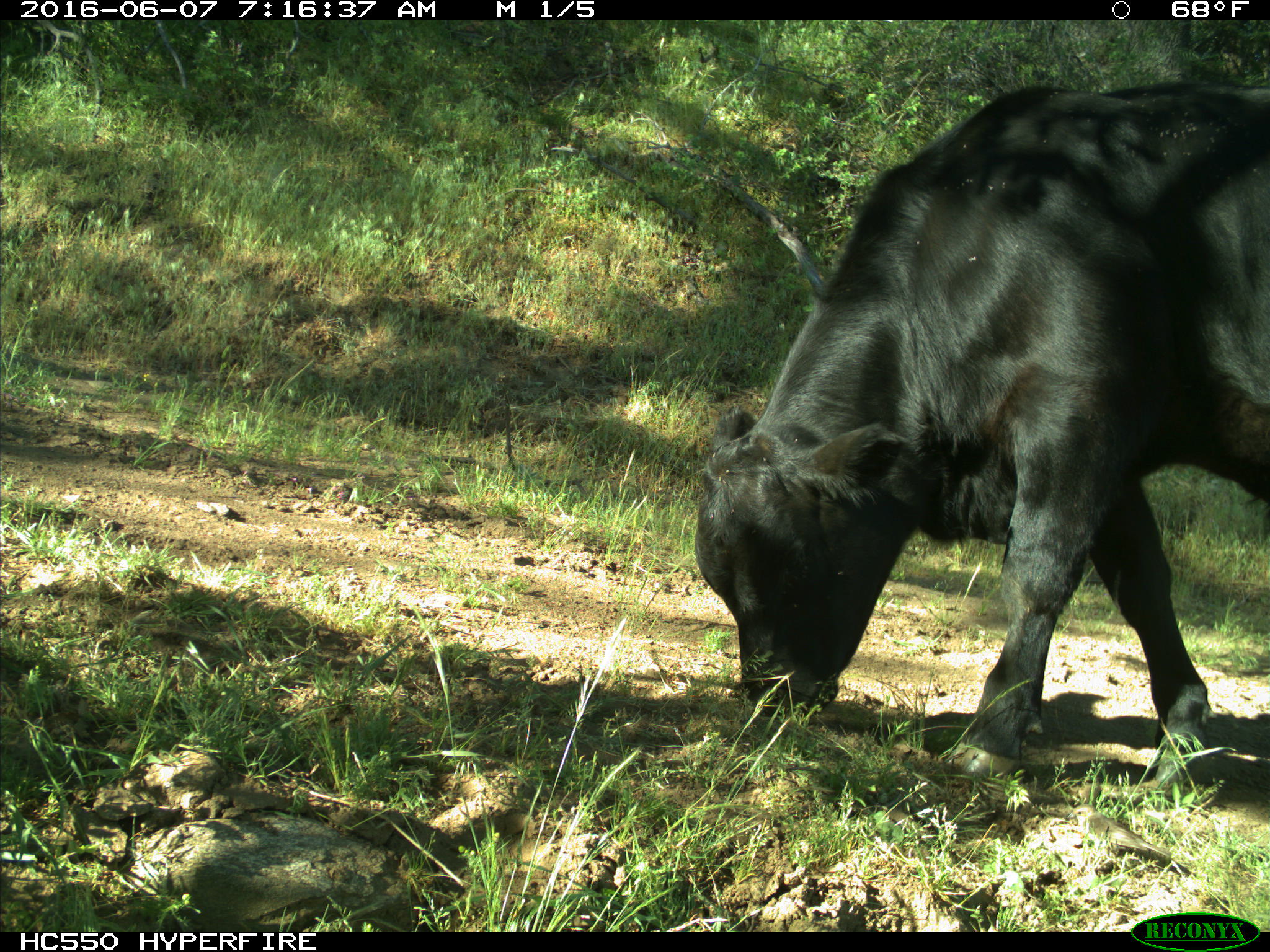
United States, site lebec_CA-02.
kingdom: Animalia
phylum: Chordata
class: Mammalia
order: Artiodactyla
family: Bovidae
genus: Bos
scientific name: Bos taurus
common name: domestic cow